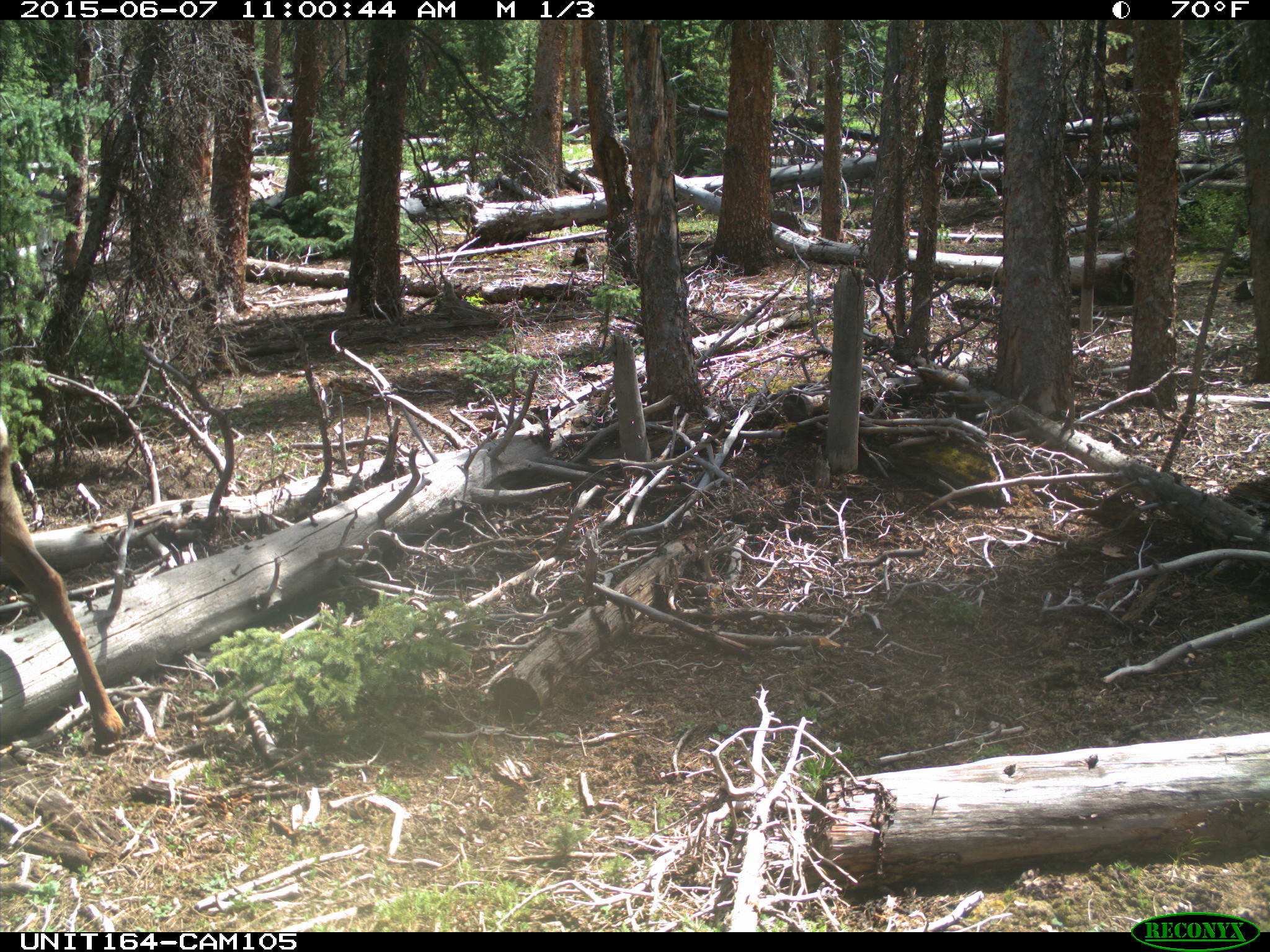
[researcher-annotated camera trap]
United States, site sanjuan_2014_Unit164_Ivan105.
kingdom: Animalia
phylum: Chordata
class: Mammalia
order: Artiodactyla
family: Cervidae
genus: Cervus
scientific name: Cervus elaphus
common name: red deer